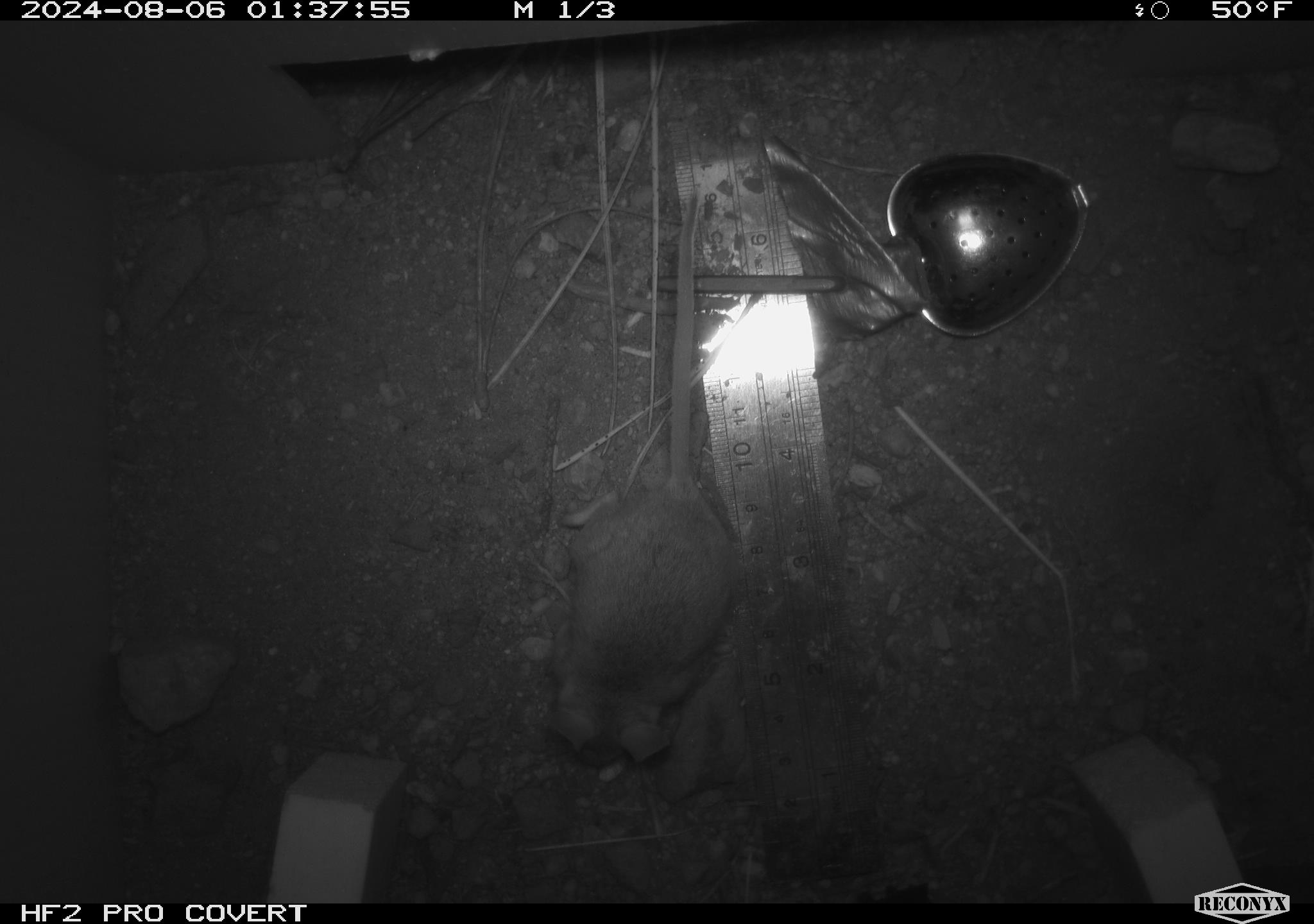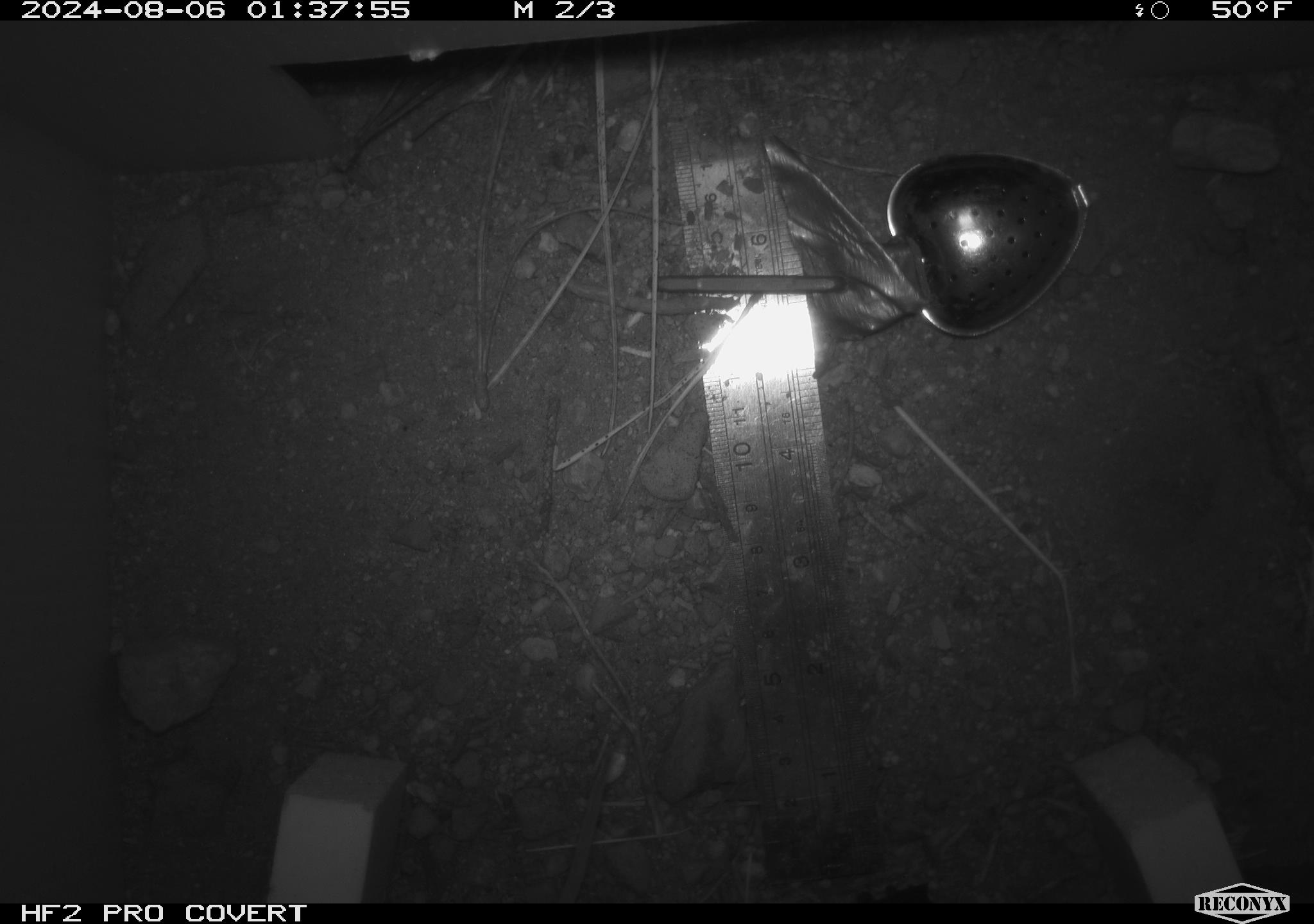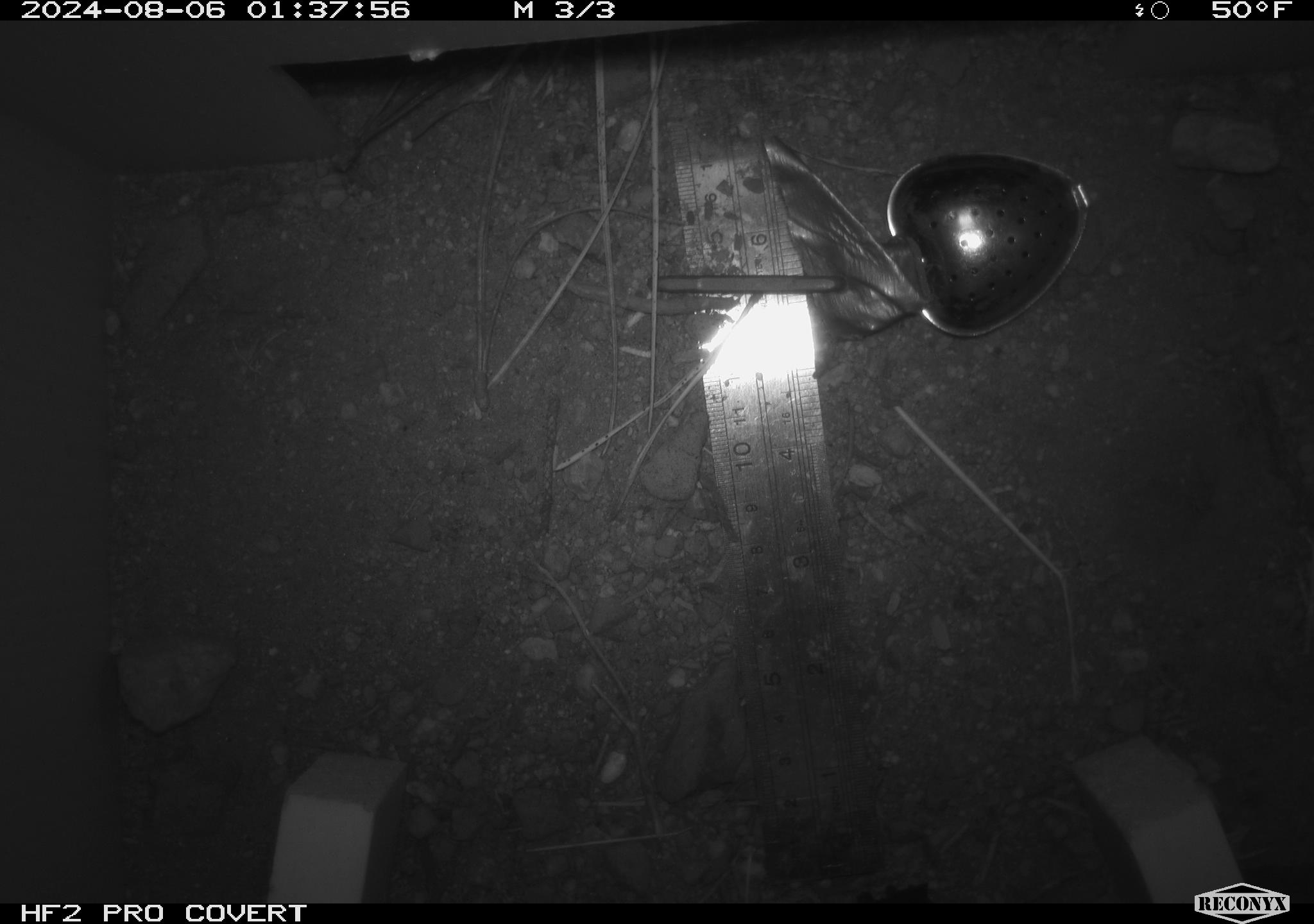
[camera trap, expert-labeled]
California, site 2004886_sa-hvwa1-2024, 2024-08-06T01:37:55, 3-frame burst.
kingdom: Animalia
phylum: Chordata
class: Mammalia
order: Rodentia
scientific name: Rodentia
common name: mouse species